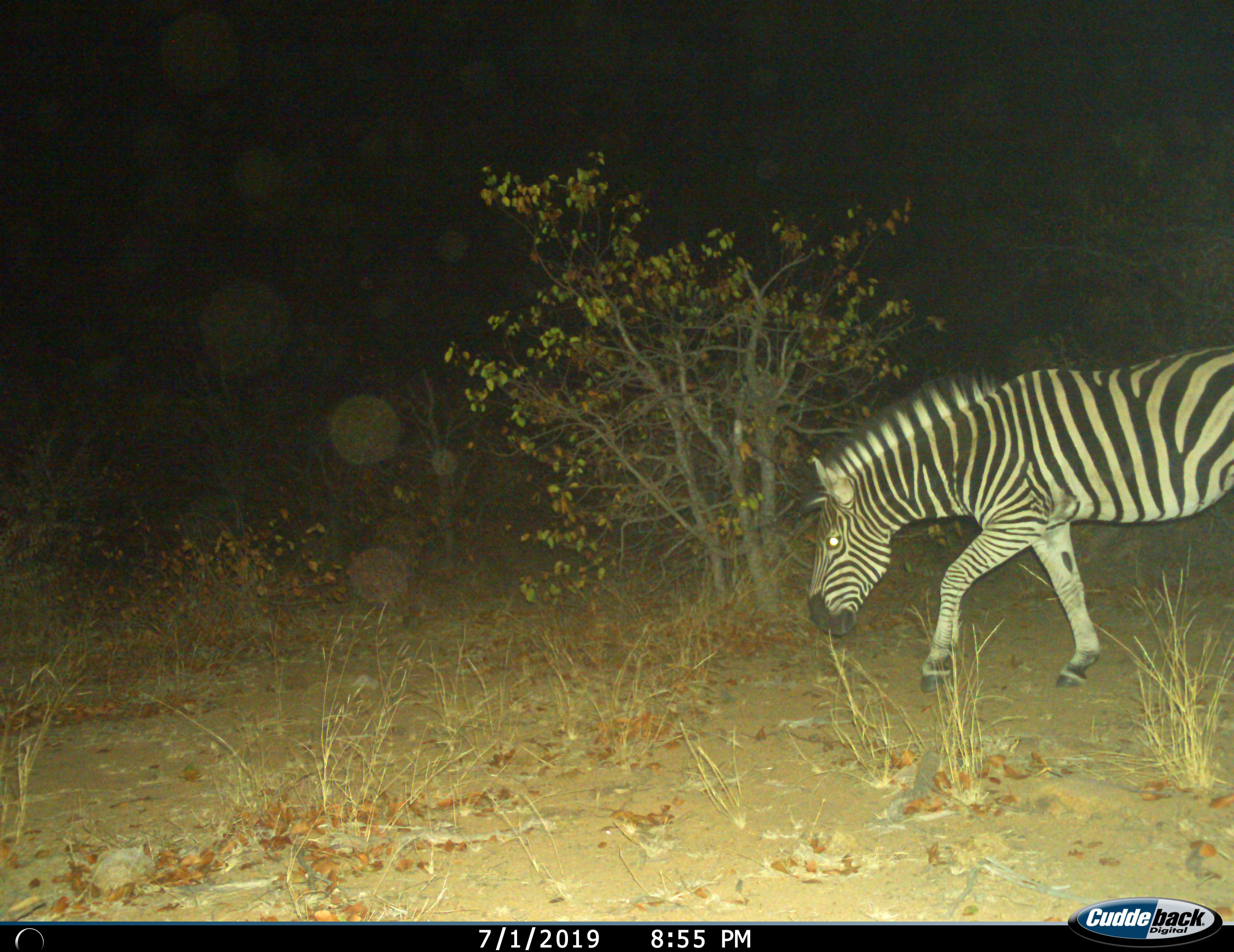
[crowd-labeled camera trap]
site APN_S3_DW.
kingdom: Animalia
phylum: Chordata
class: Mammalia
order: Perissodactyla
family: Equidae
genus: Equus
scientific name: Equus quagga burchellii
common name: burchell's zebra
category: zebraburchells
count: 1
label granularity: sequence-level